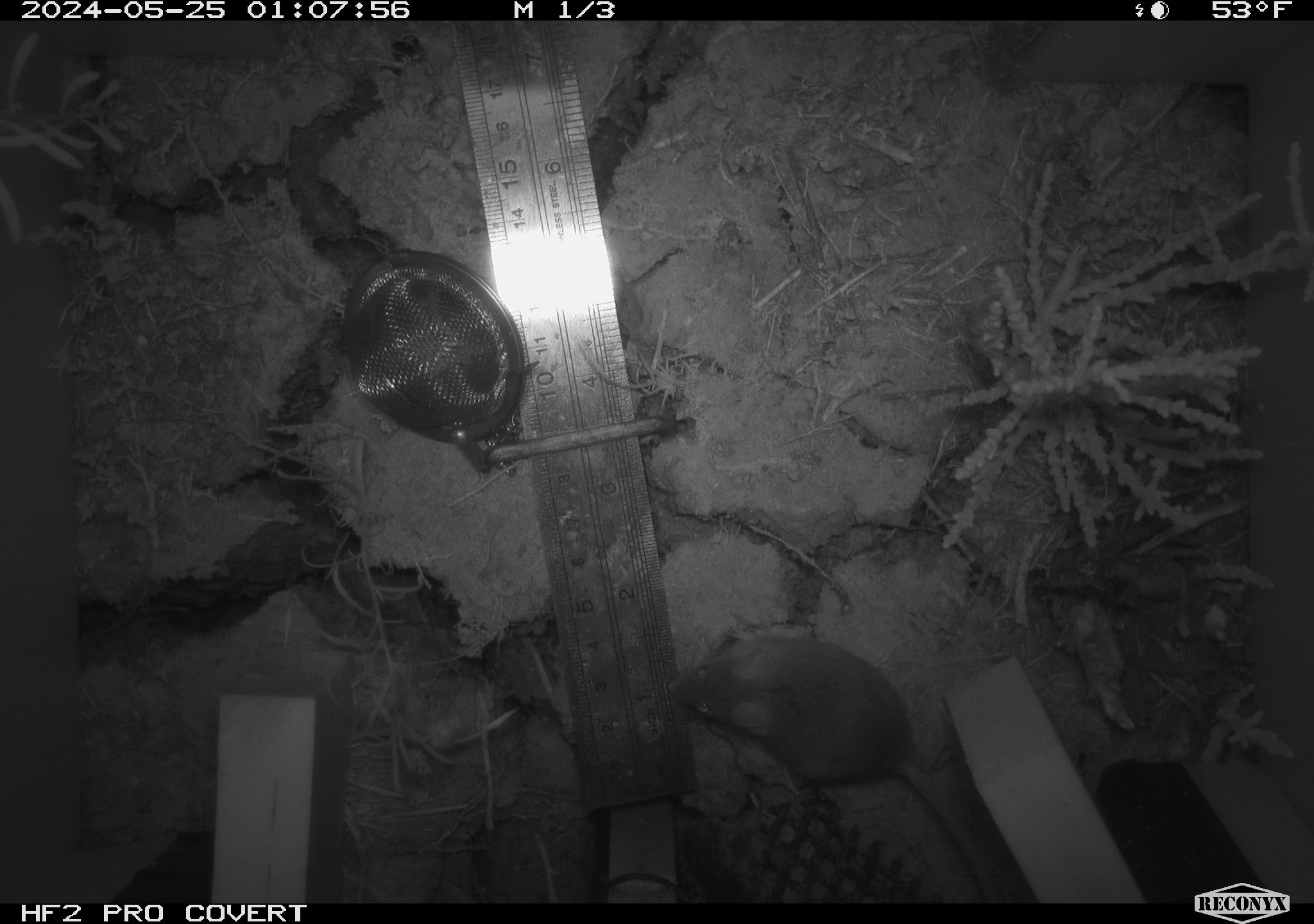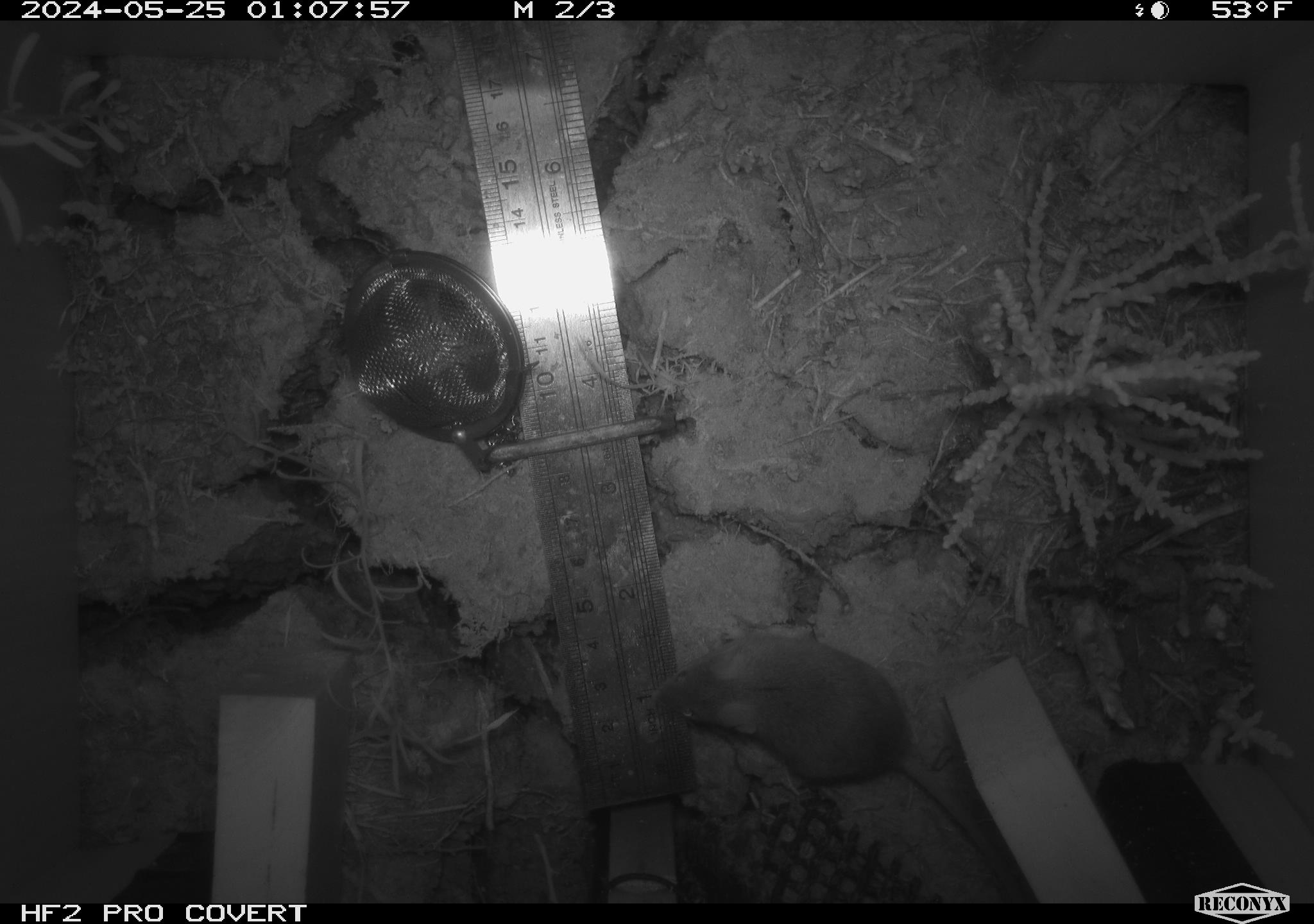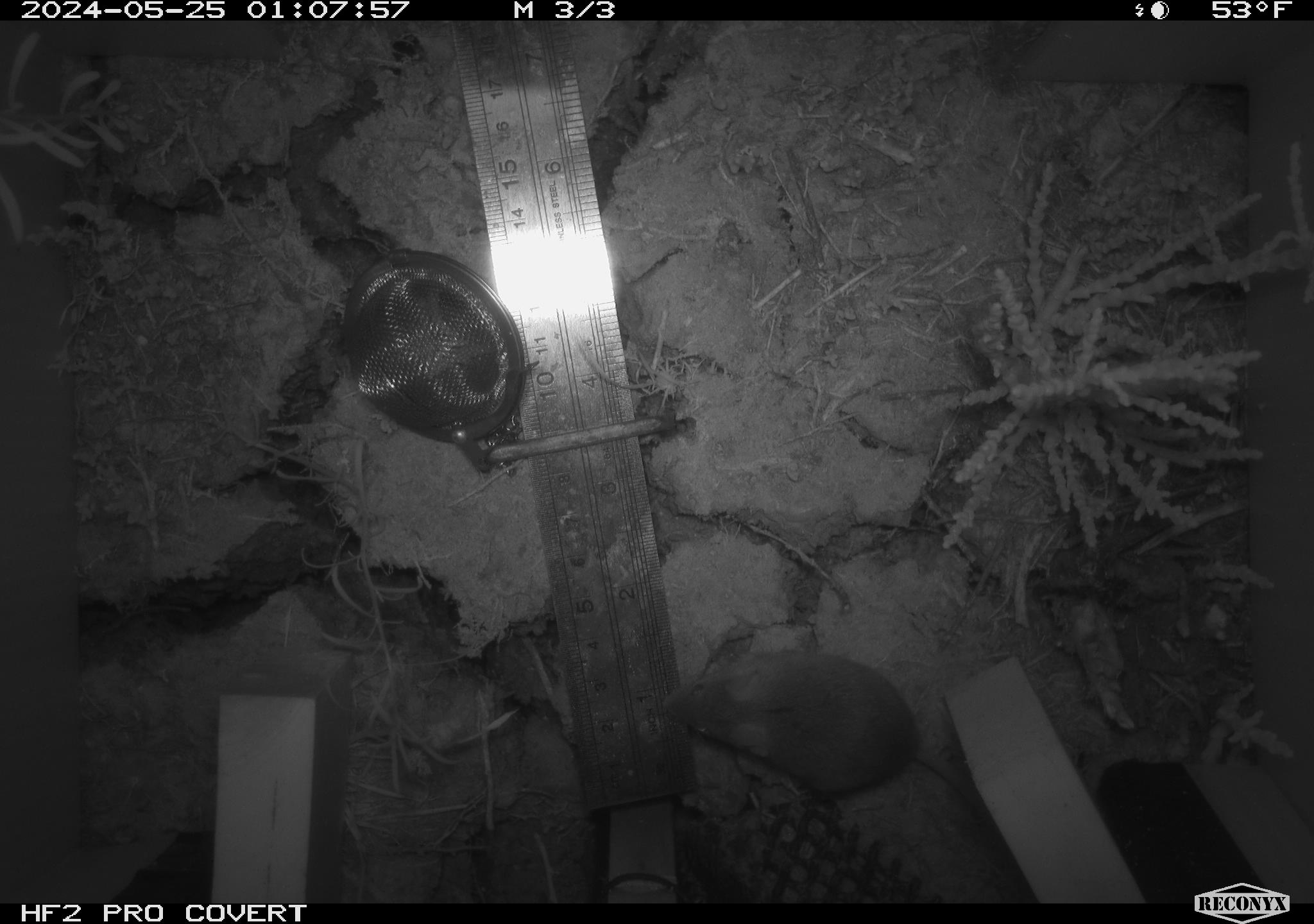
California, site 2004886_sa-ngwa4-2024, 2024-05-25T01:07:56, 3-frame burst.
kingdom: Animalia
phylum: Chordata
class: Mammalia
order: Rodentia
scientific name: Rodentia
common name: mouse species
Mouse species (Rodentia).